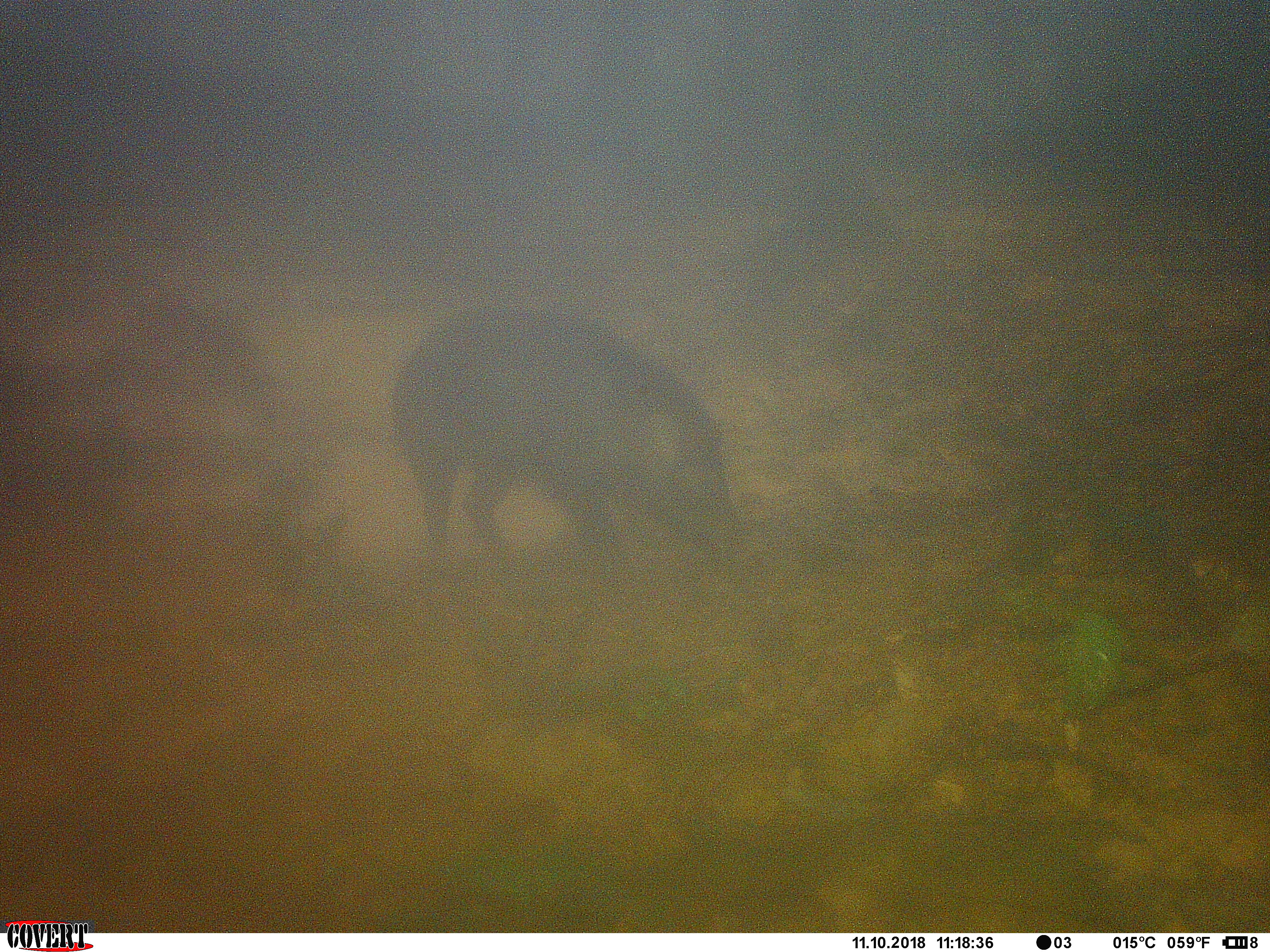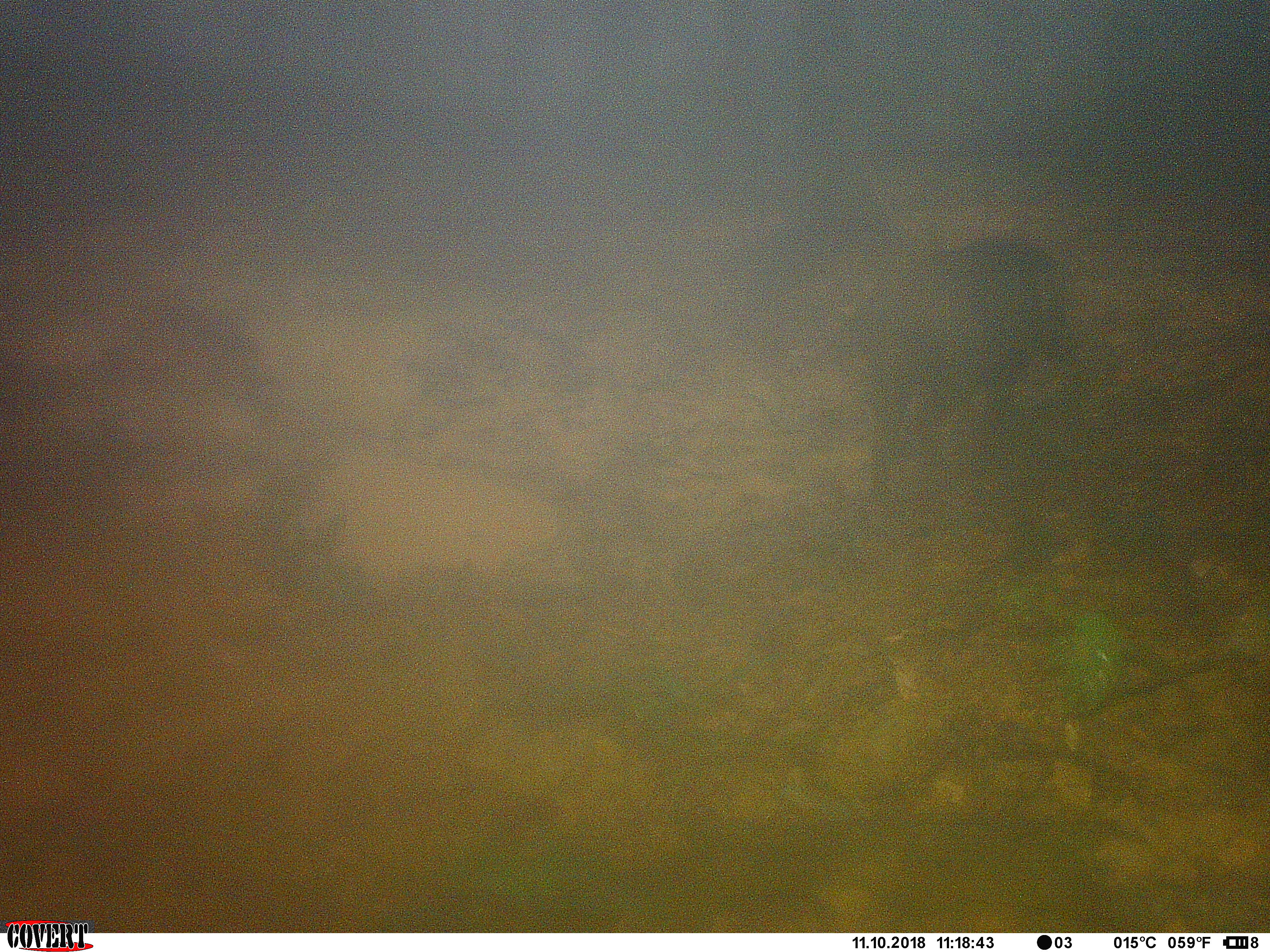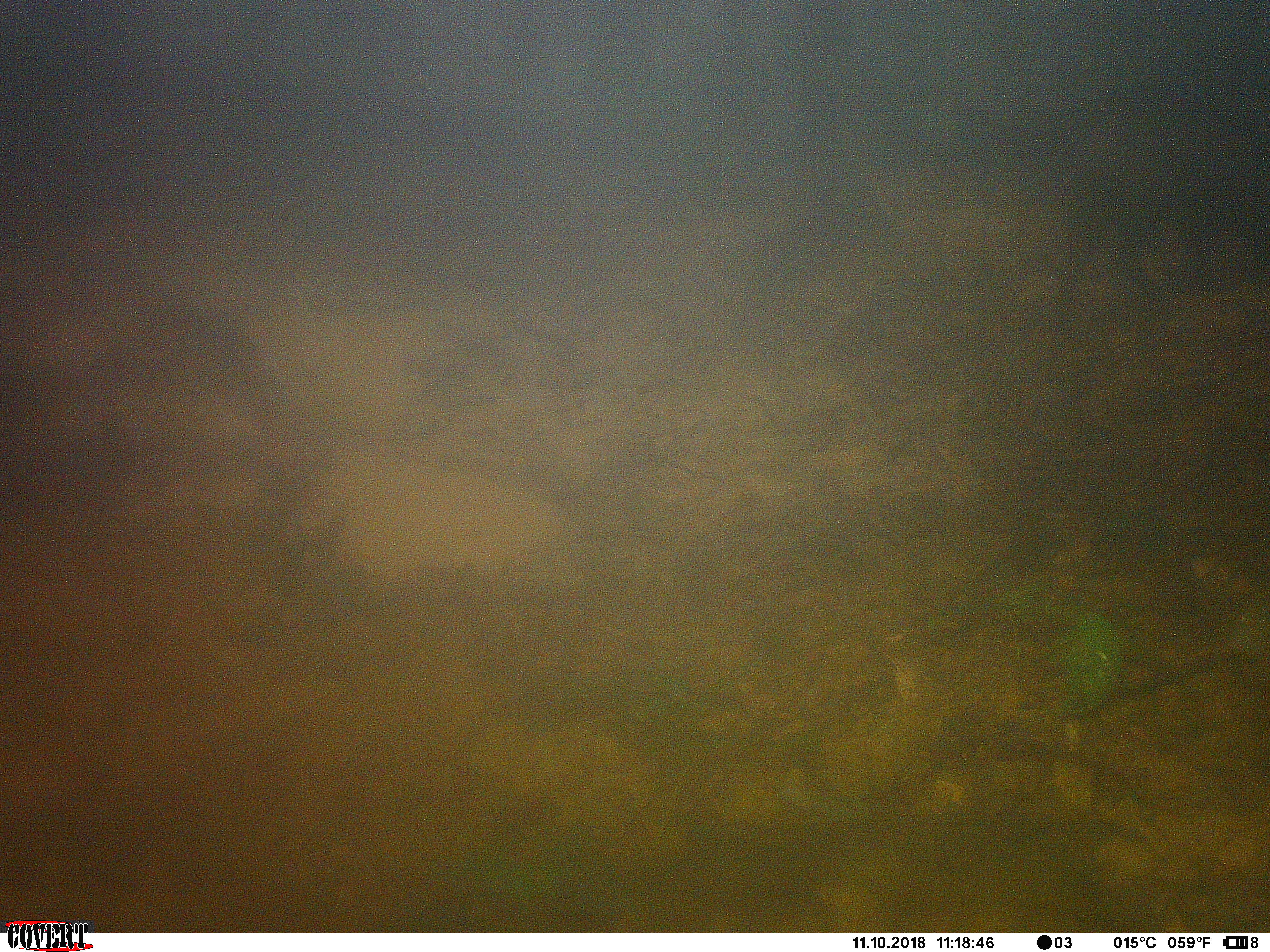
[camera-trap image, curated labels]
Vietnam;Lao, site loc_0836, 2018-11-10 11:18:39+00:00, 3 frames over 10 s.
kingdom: Animalia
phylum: Chordata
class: Mammalia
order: Artiodactyla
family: Suidae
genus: Sus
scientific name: Sus scrofa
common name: eurasian wild pig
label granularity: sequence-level